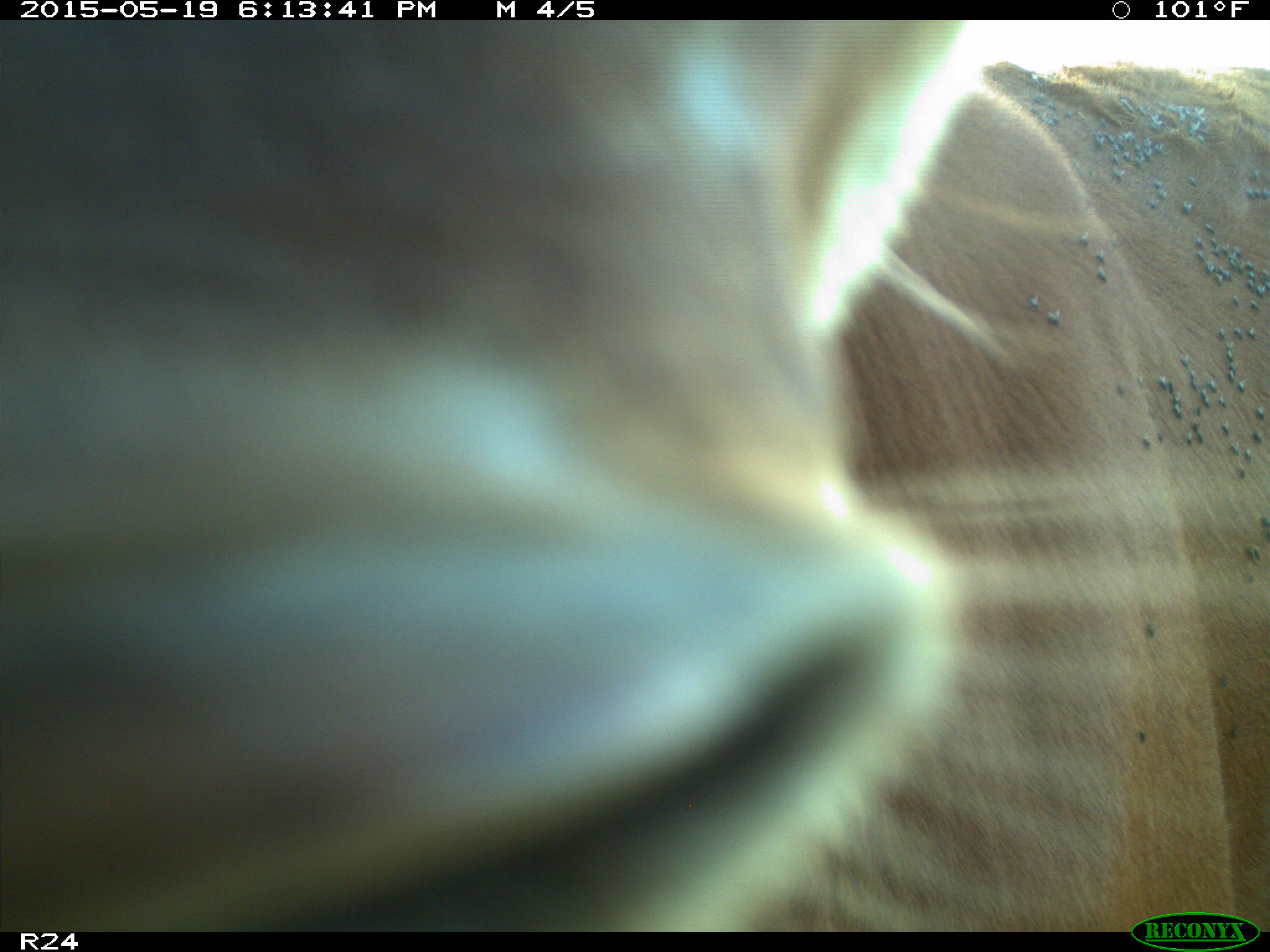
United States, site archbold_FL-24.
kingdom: Animalia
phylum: Chordata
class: Mammalia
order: Artiodactyla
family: Bovidae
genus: Bos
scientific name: Bos taurus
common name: domestic cow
Bos taurus (domestic cow).